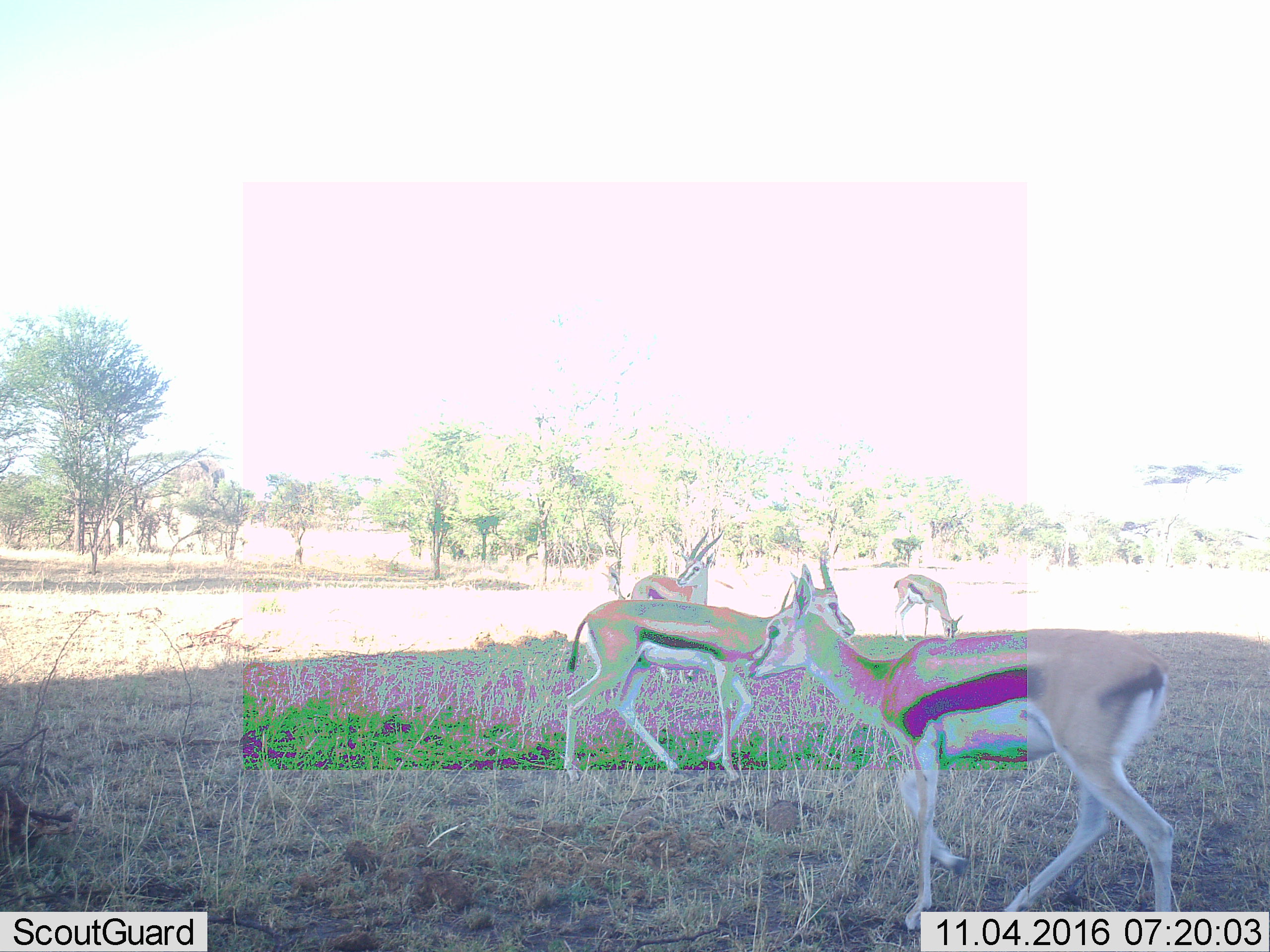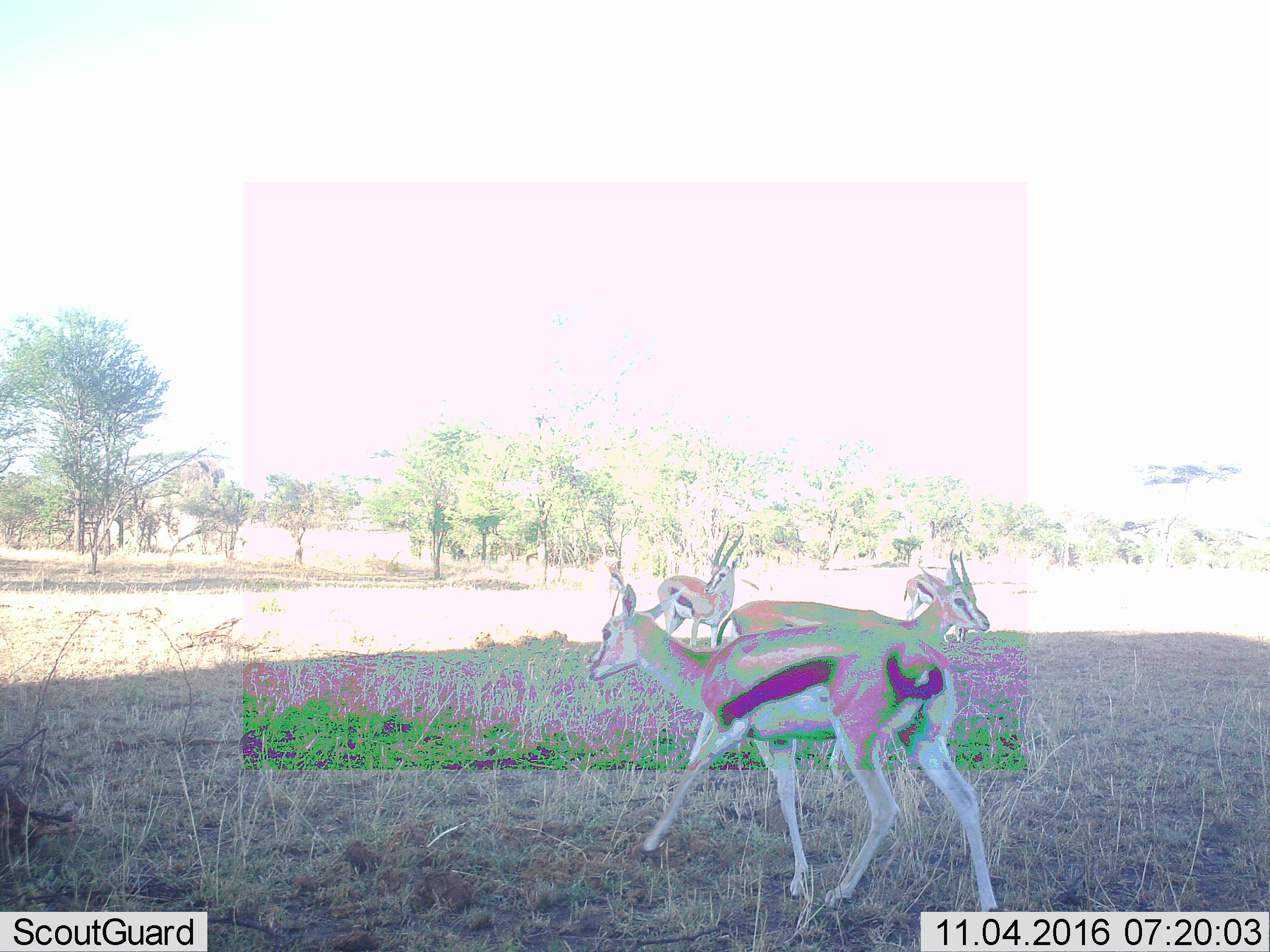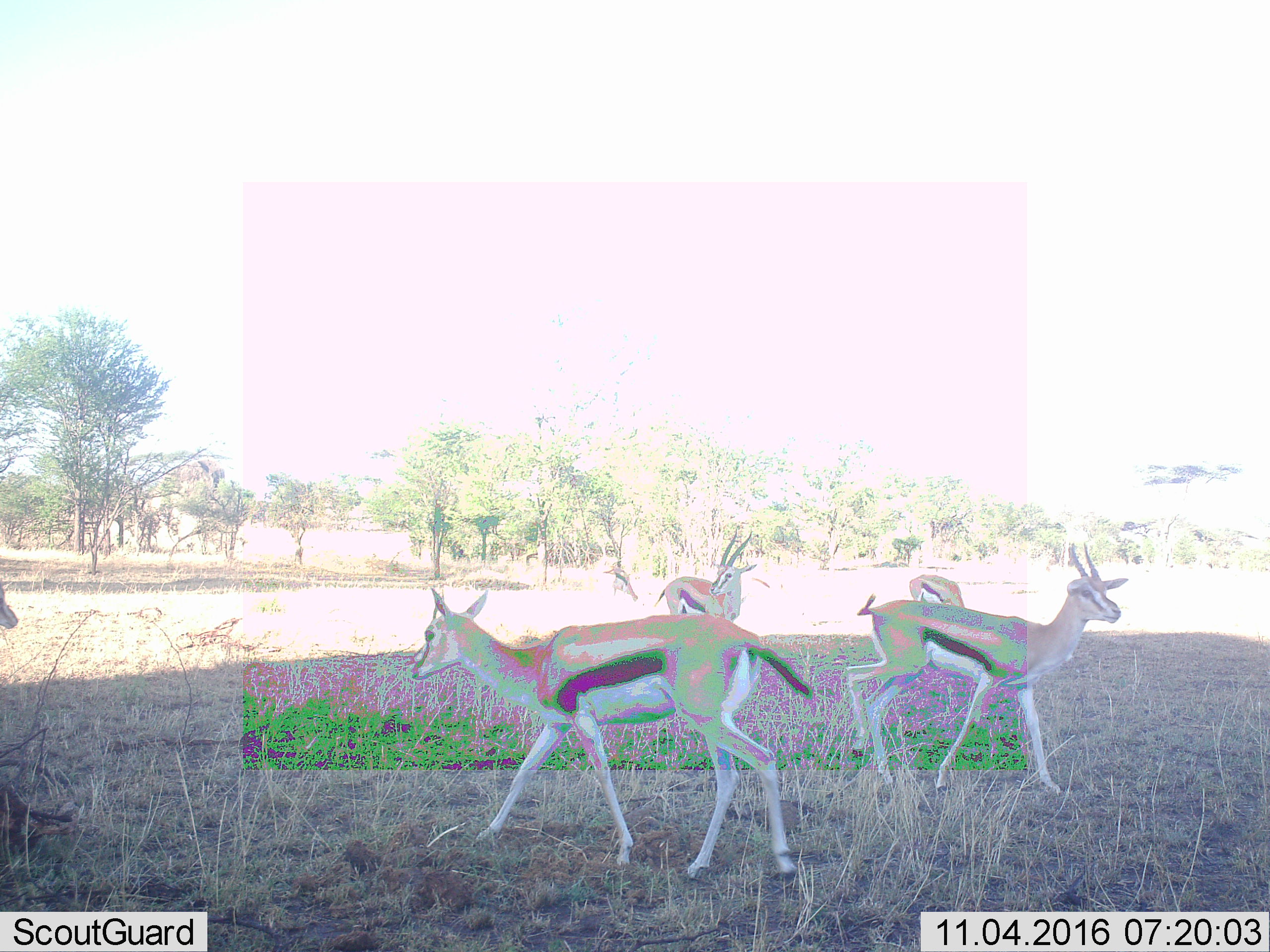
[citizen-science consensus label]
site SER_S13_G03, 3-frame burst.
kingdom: Animalia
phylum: Chordata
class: Mammalia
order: Artiodactyla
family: Bovidae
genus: Eudorcas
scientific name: Eudorcas thomsonii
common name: thomson's gazelle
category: gazellethomsons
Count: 5.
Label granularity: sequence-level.